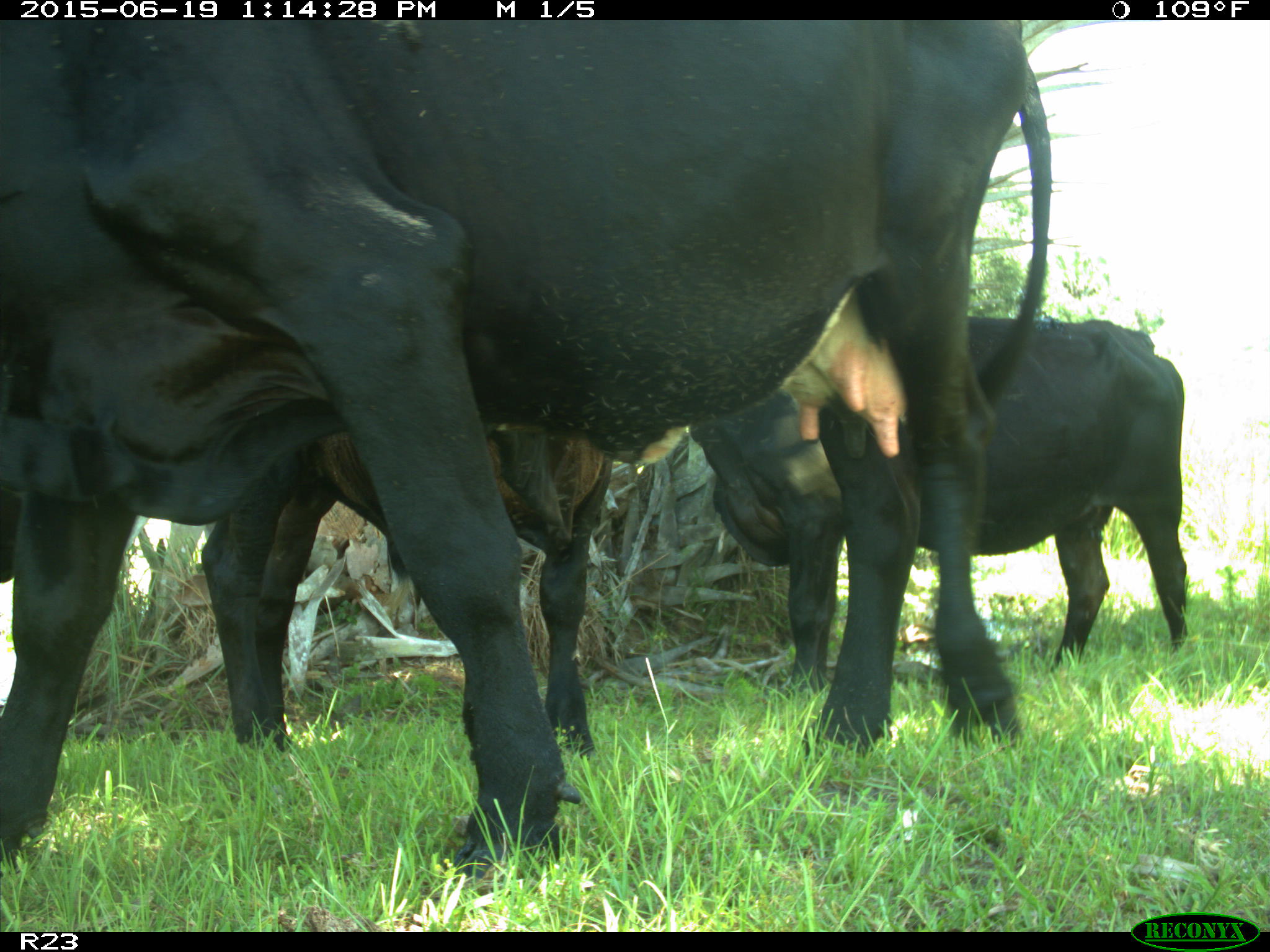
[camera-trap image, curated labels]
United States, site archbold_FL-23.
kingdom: Animalia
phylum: Chordata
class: Mammalia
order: Artiodactyla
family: Suidae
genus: Sus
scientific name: Sus scrofa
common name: wild boar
Sus scrofa (wild boar).